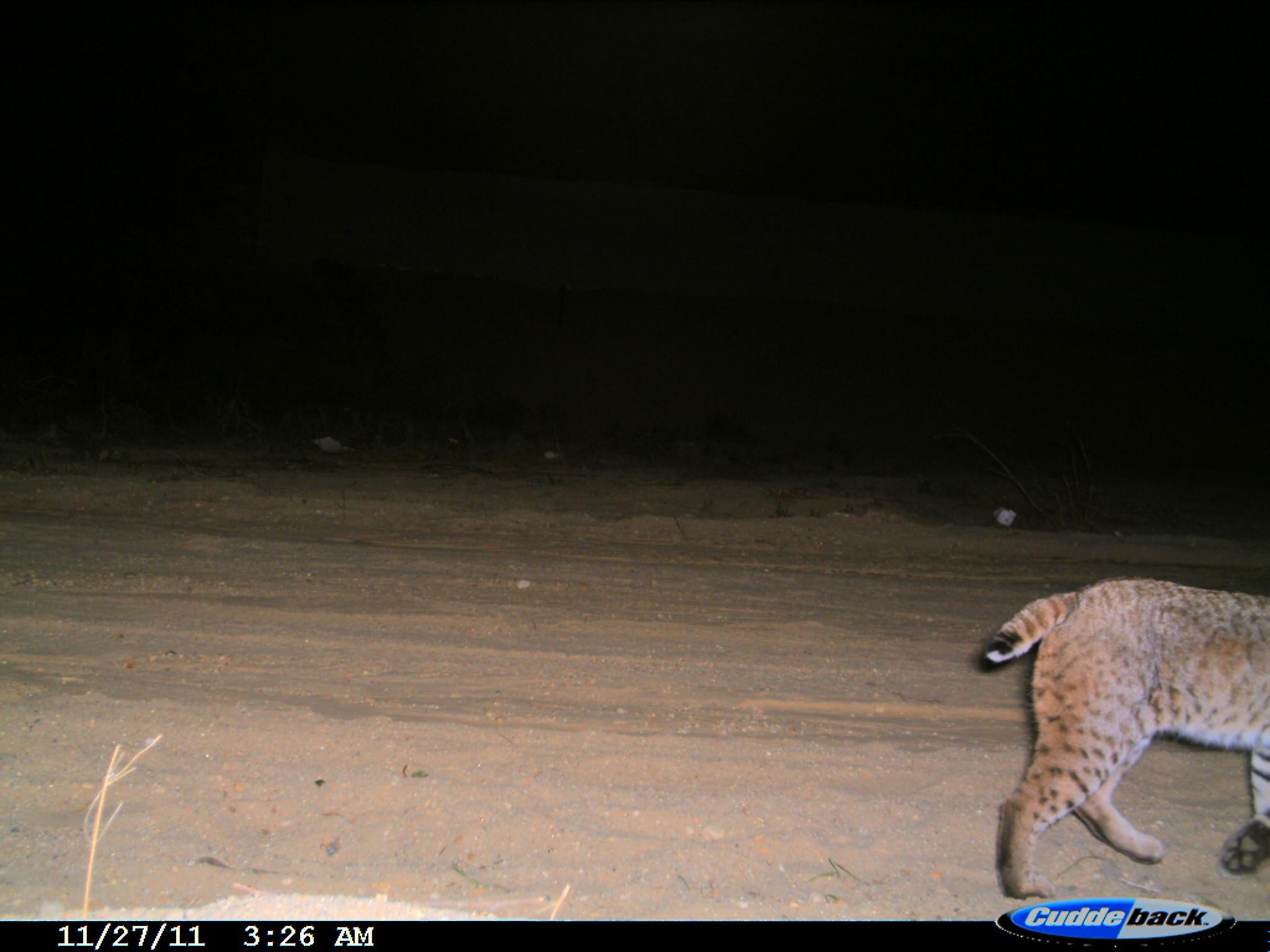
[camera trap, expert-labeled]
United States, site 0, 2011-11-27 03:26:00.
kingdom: Animalia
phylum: Chordata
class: Mammalia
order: Carnivora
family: Felidae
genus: Lynx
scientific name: Lynx rufus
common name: bobcat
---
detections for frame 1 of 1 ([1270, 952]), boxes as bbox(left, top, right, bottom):
bobcat: bbox(976, 548, 1270, 917)